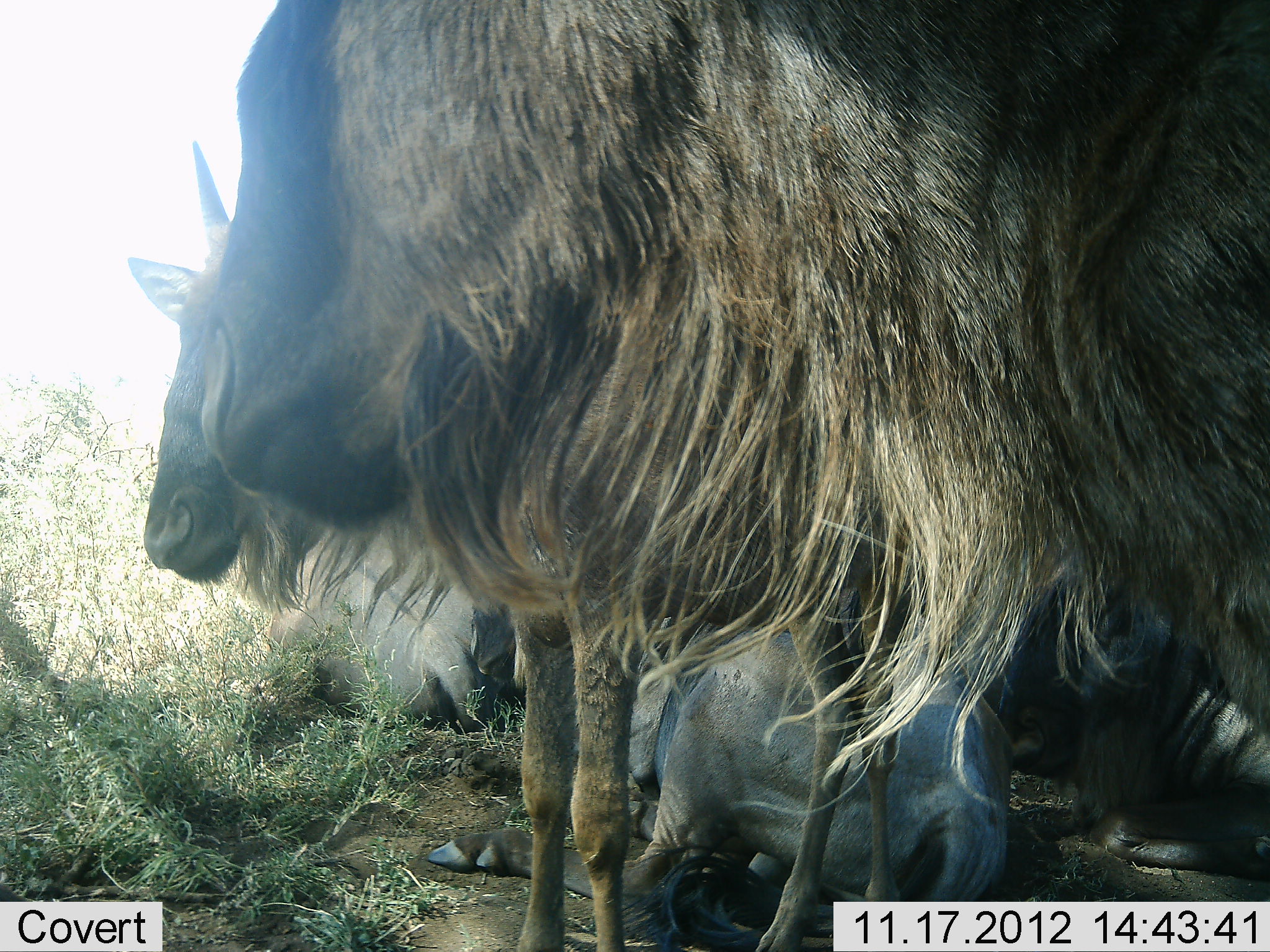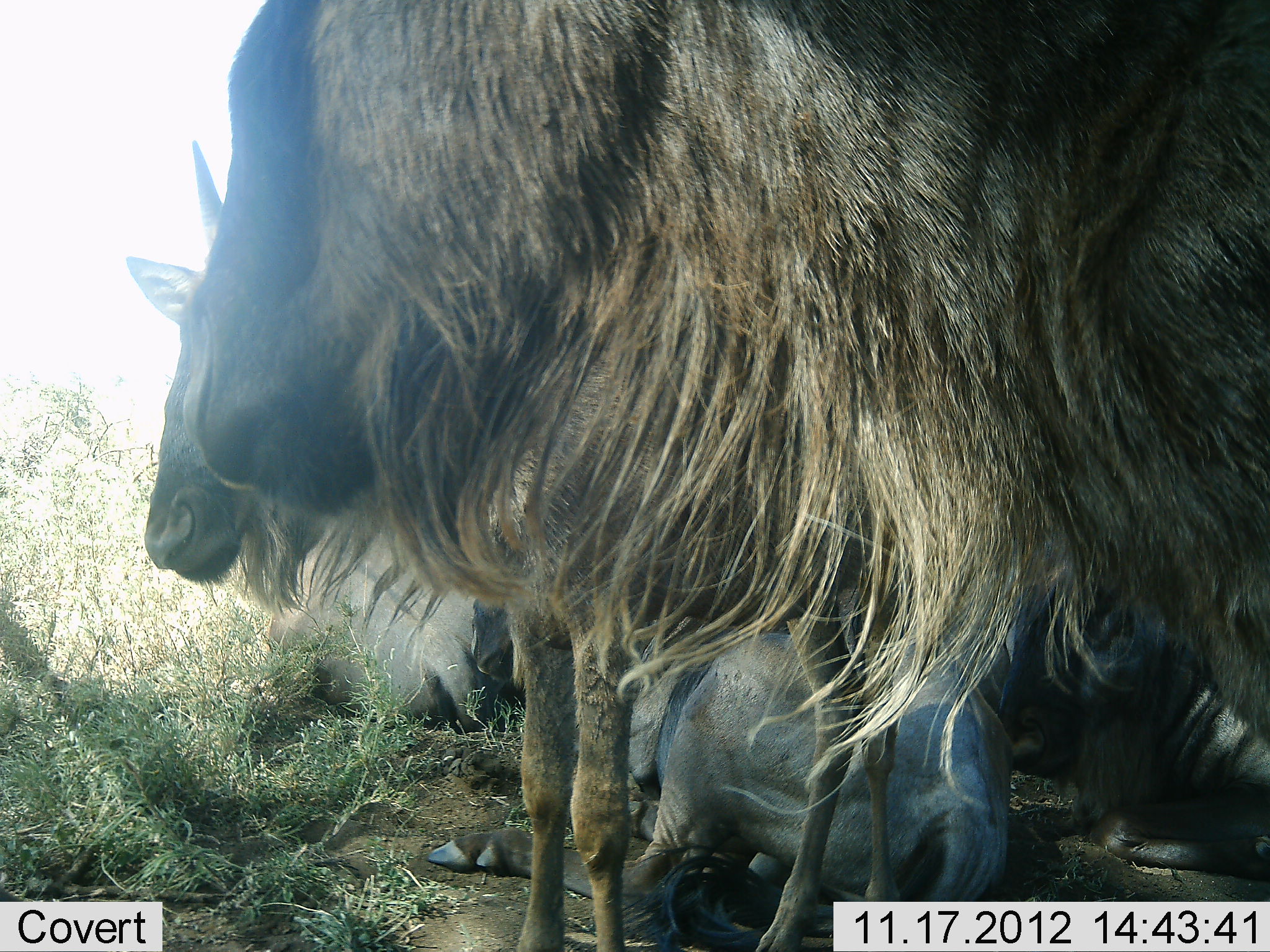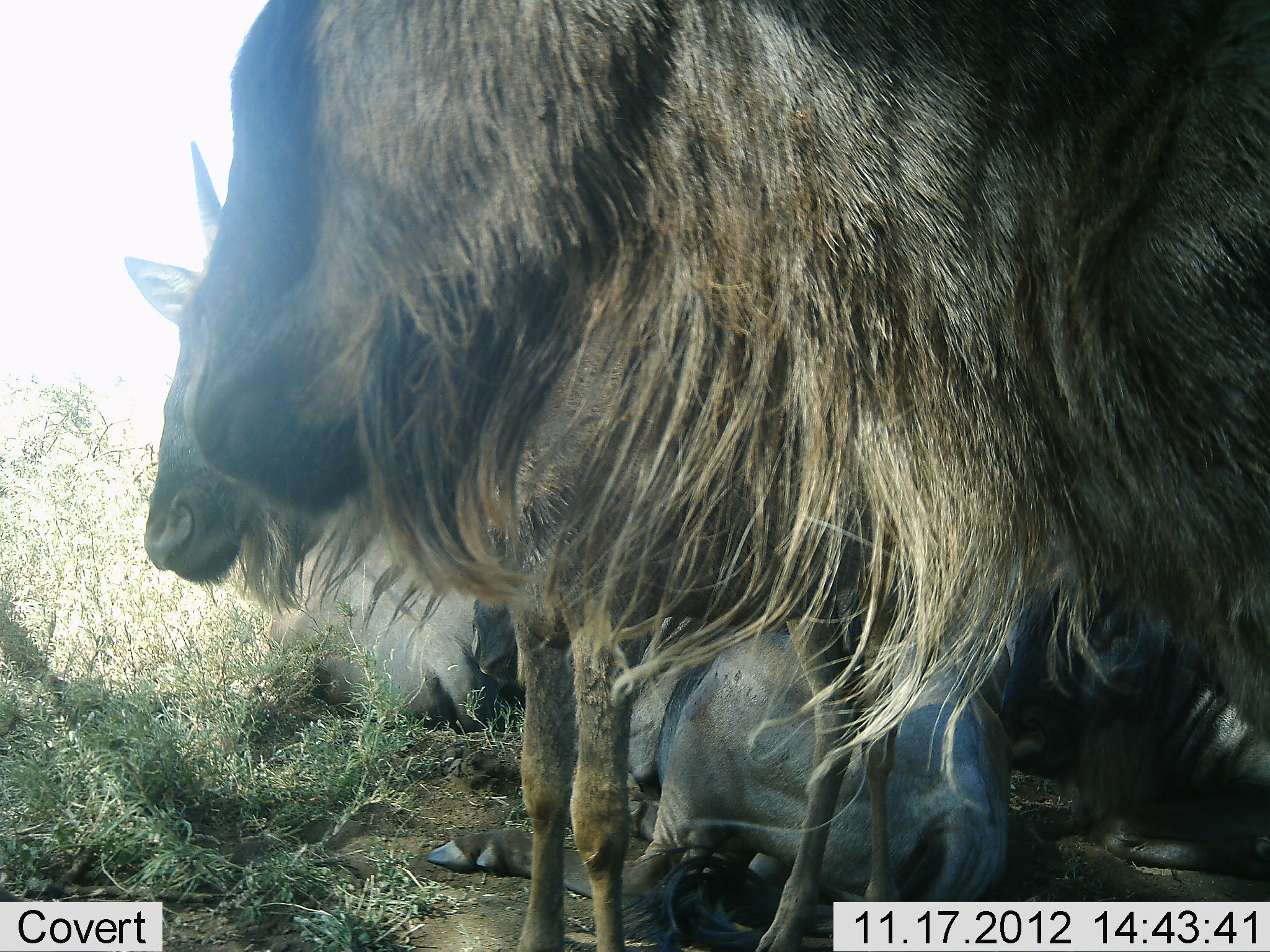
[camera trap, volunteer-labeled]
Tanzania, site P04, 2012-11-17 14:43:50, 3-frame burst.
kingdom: Animalia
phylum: Chordata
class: Mammalia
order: Artiodactyla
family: Bovidae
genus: Connochaetes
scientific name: Connochaetes taurinus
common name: blue wildebeest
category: wildebeest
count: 5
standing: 80%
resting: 100%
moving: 0%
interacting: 0%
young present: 20%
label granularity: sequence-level